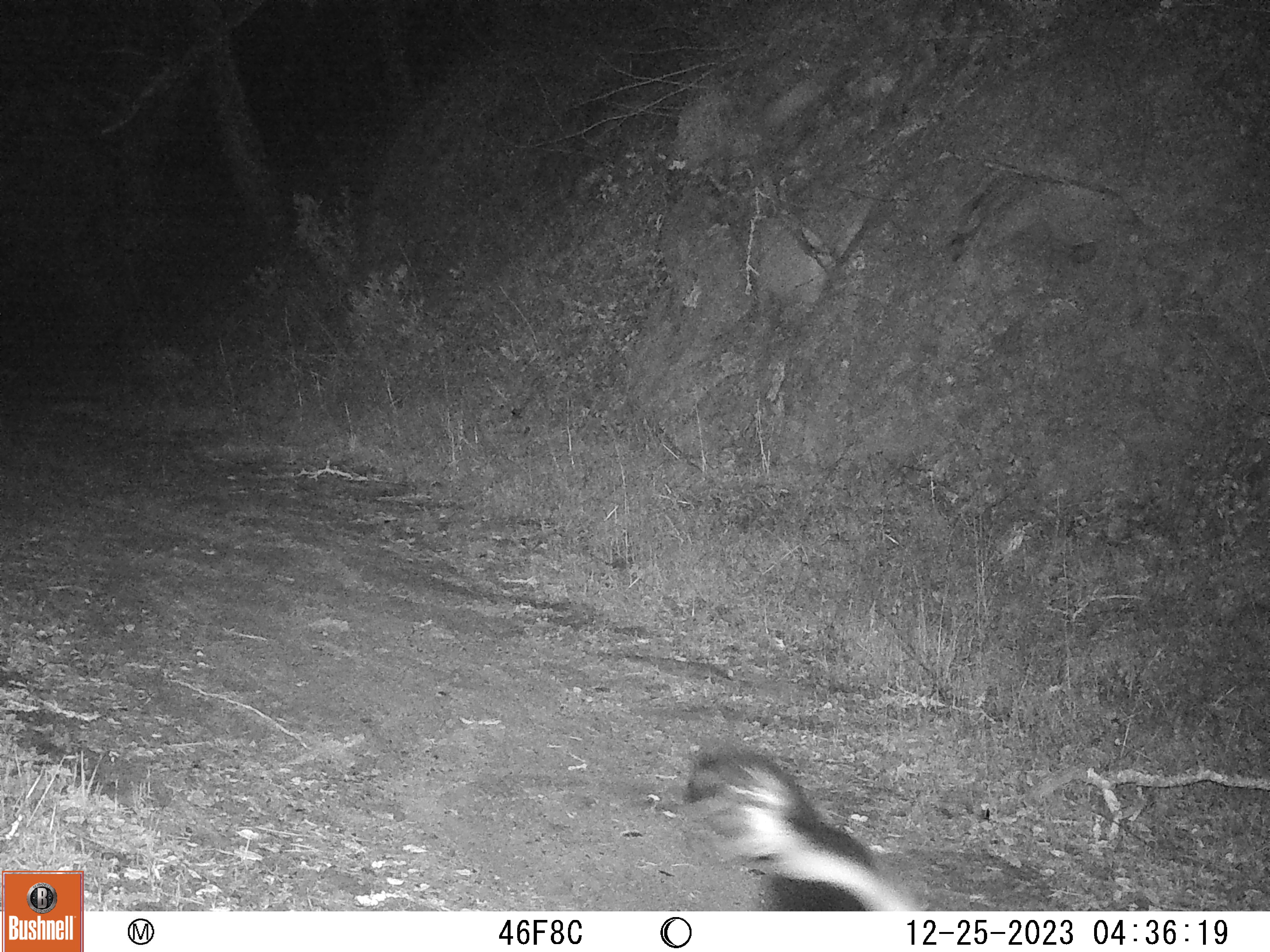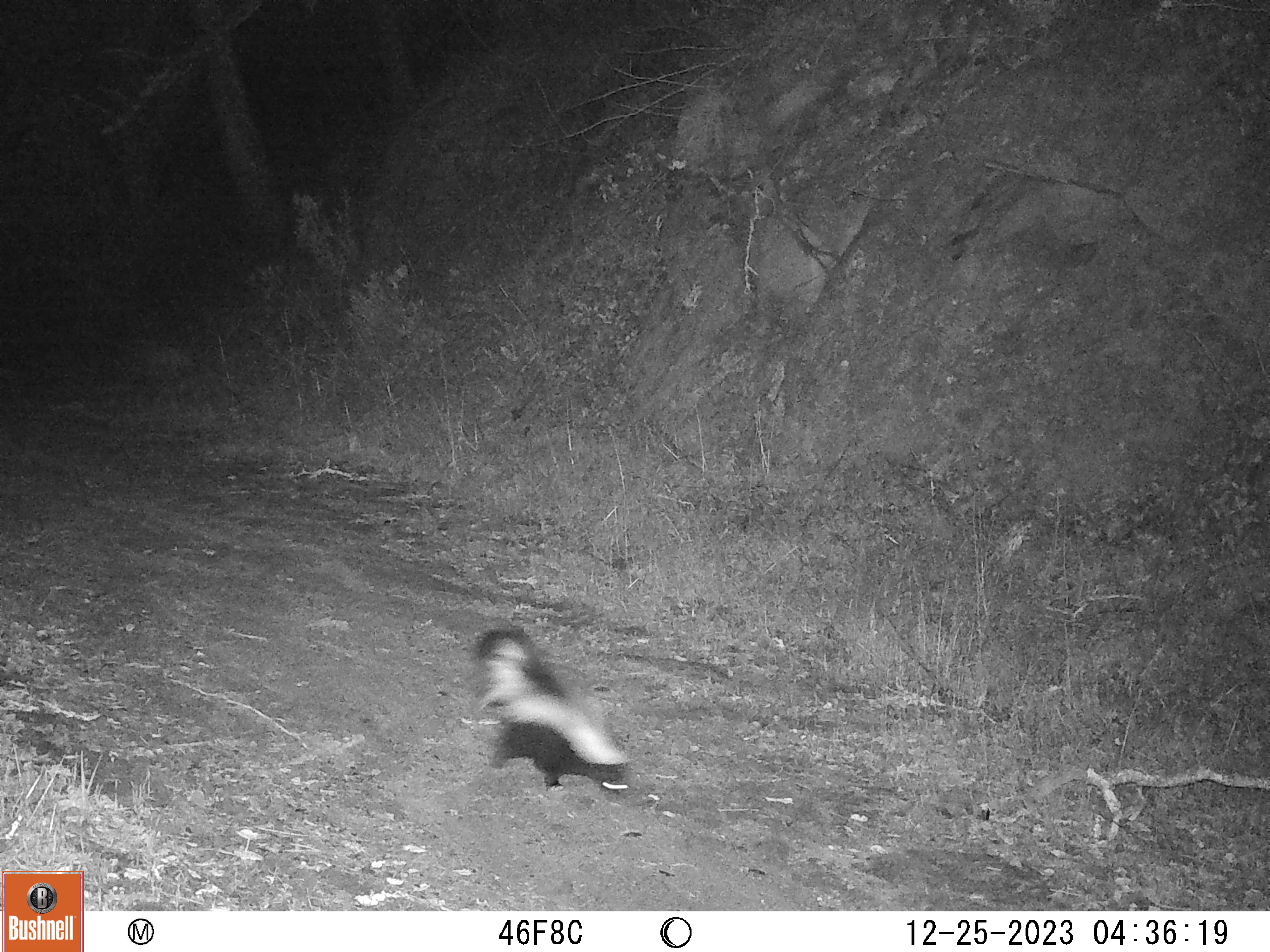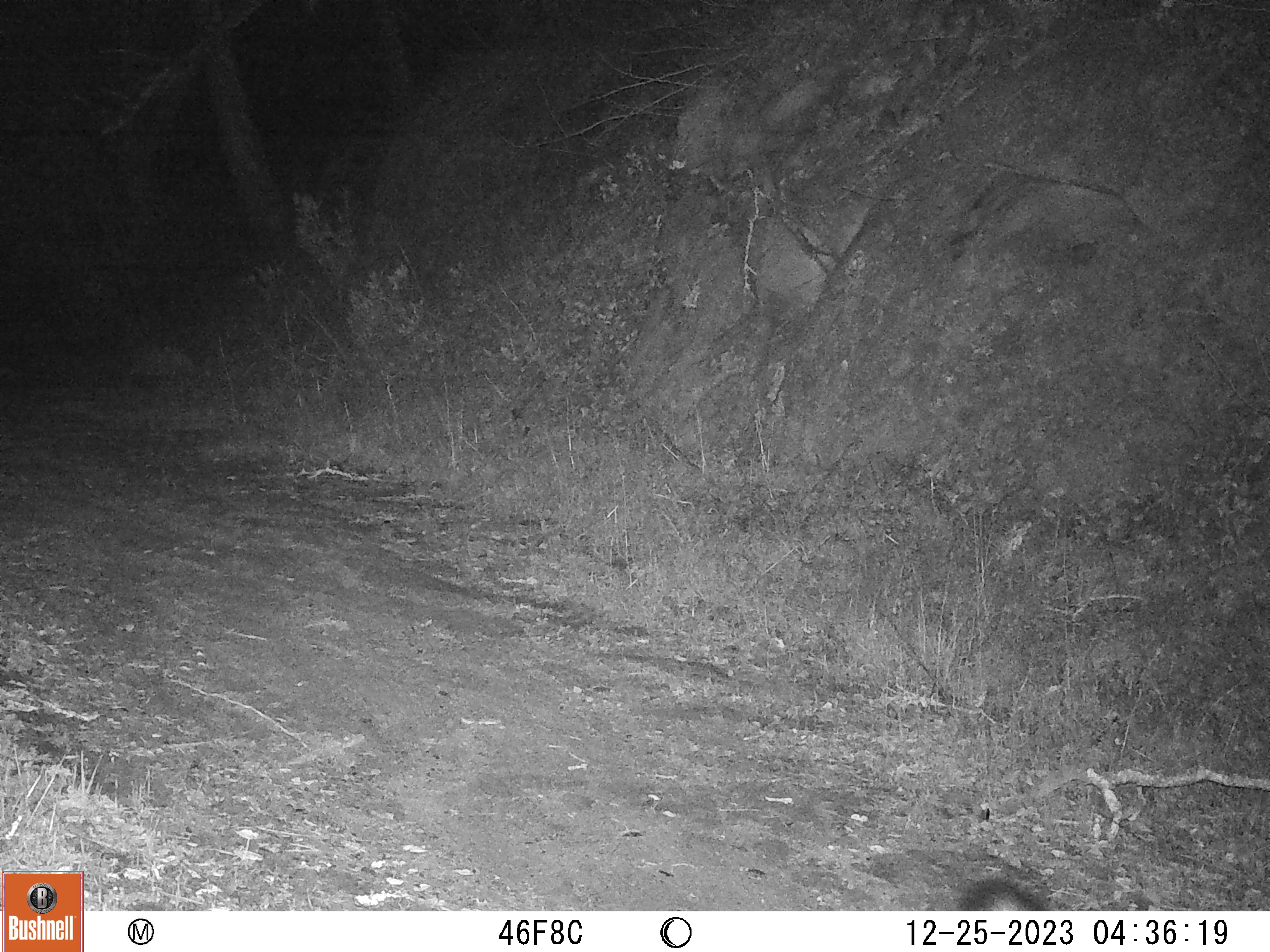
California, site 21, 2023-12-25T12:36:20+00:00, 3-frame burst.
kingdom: Animalia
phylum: Chordata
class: Mammalia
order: Carnivora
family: Mephitidae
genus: Mephitis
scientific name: Mephitis mephitis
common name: striped skunk